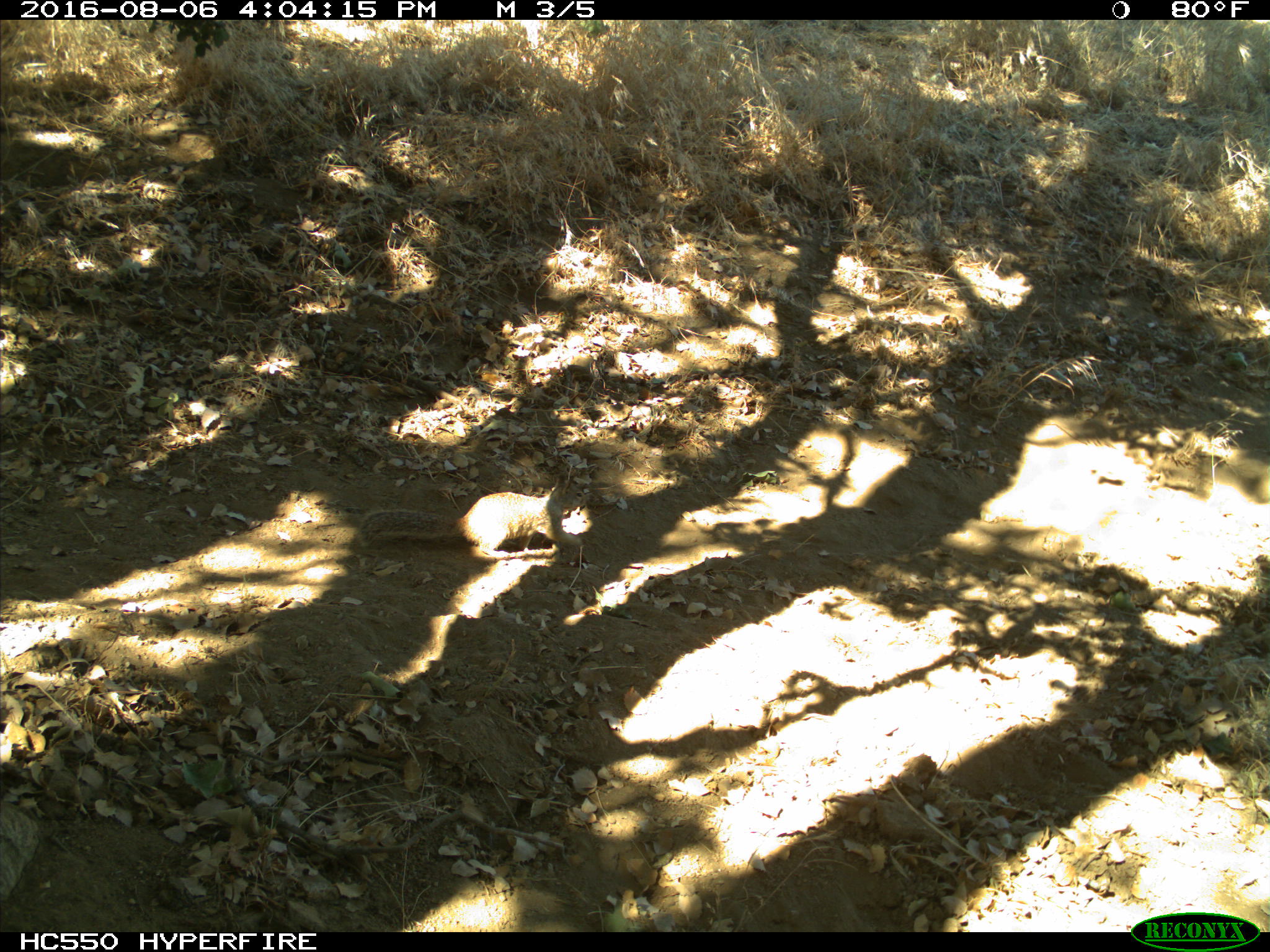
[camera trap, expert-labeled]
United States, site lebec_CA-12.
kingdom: Animalia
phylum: Chordata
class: Mammalia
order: Rodentia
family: Sciuridae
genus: Otospermophilus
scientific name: Otospermophilus beecheyi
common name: california ground squirrel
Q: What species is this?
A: Otospermophilus beecheyi (california ground squirrel).